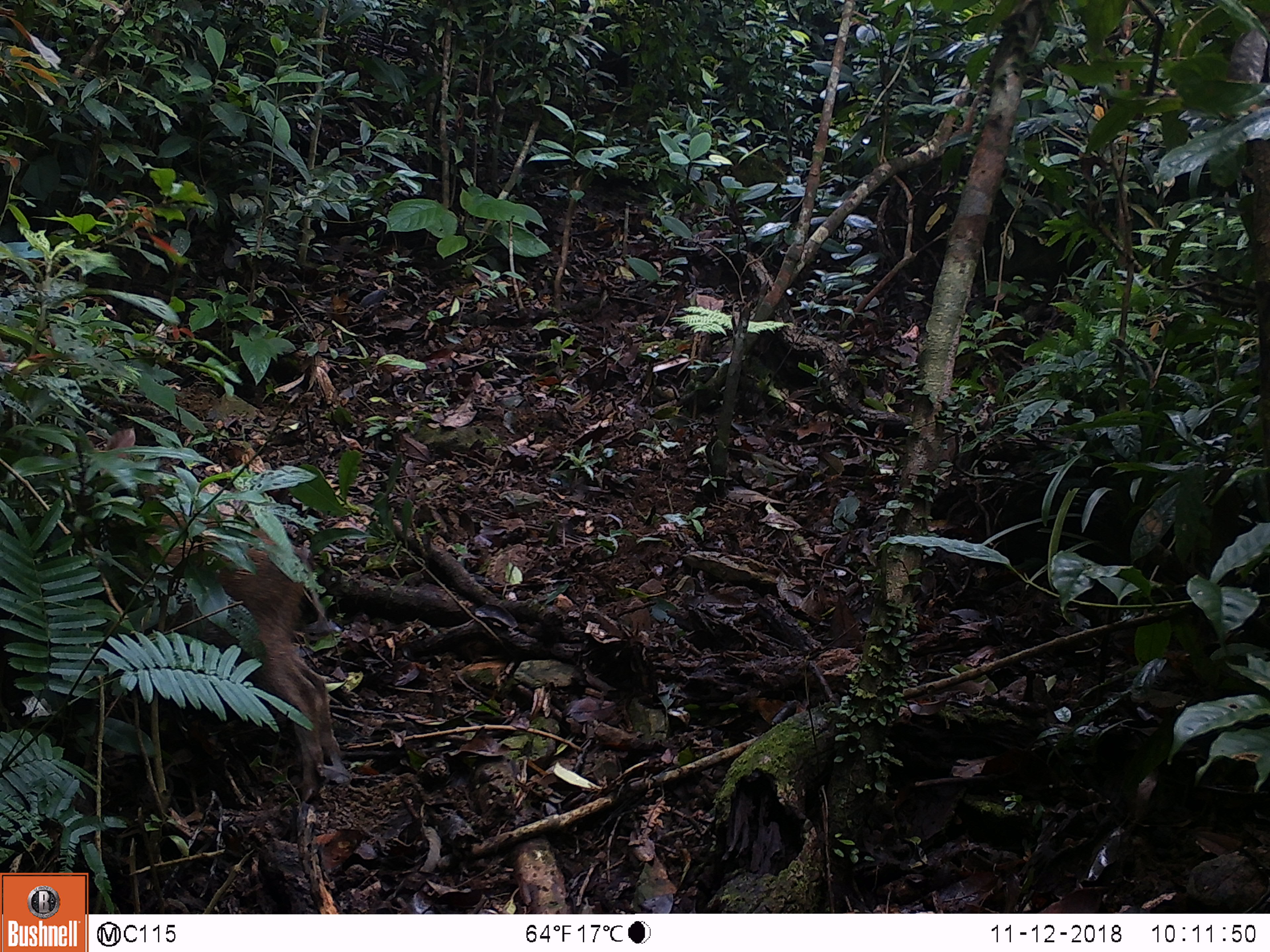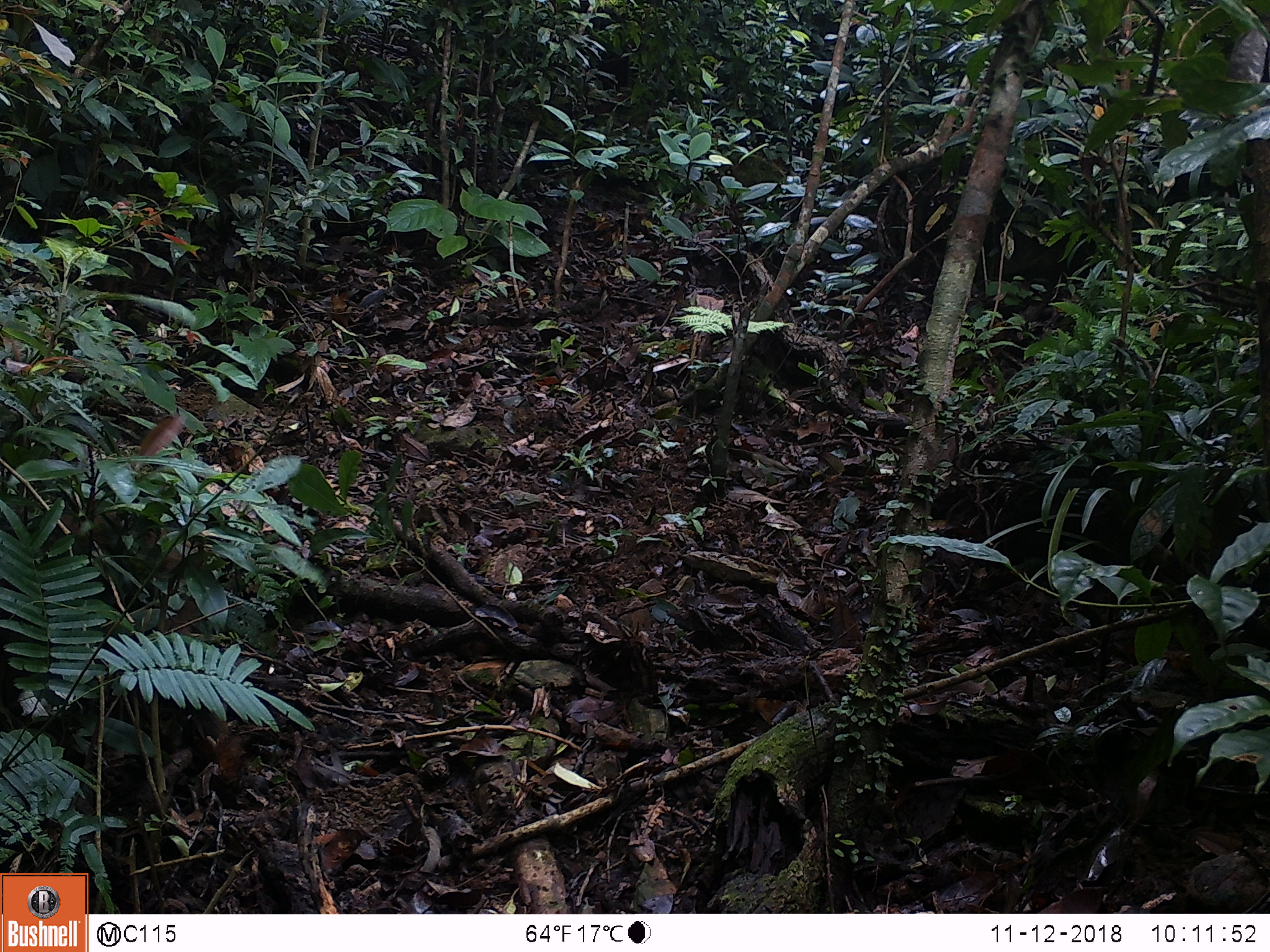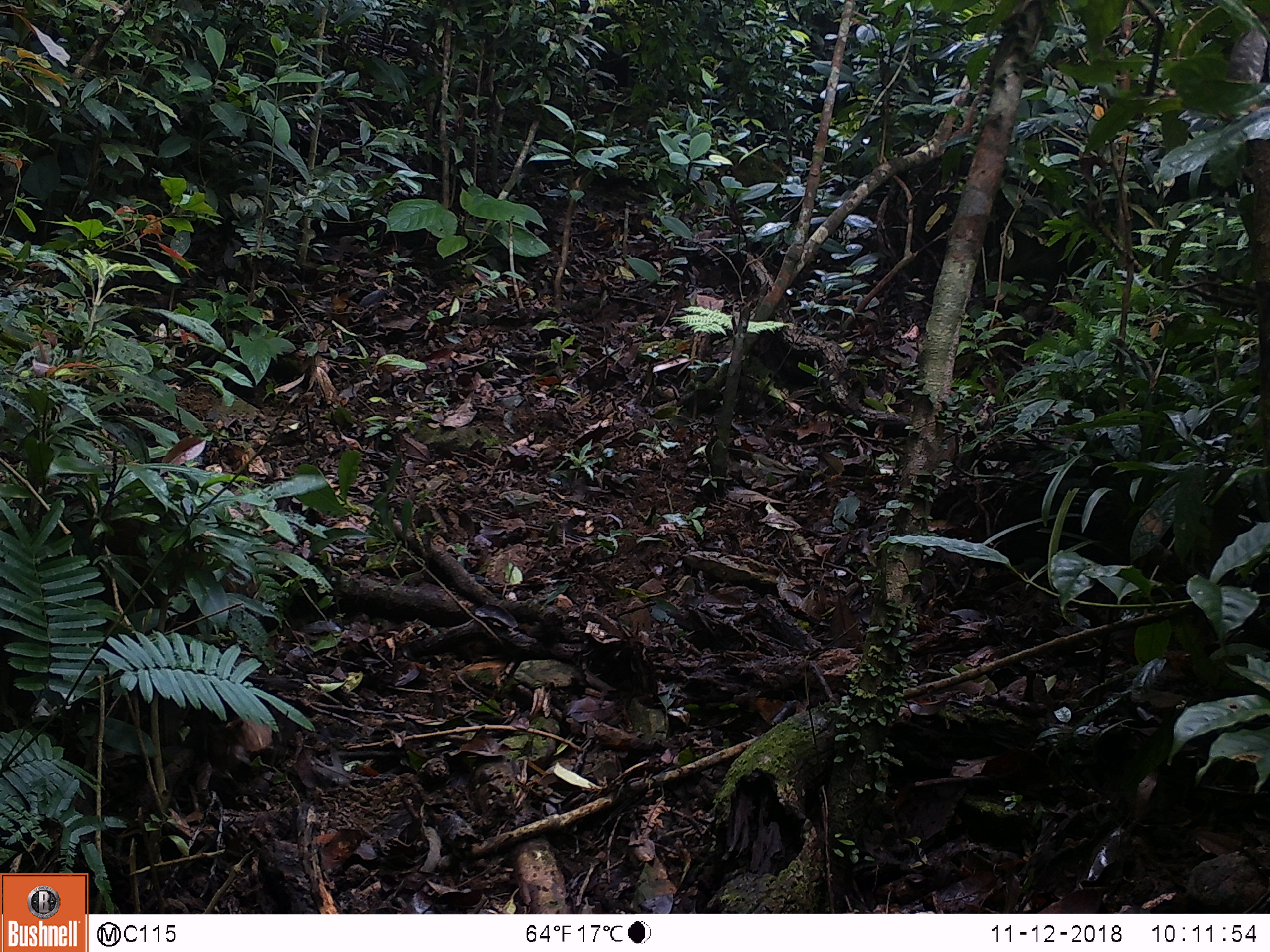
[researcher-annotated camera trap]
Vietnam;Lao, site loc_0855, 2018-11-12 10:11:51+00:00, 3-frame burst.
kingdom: Animalia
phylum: Chordata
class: Mammalia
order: Artiodactyla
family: Suidae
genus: Sus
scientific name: Sus scrofa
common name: eurasian wild pig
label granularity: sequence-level